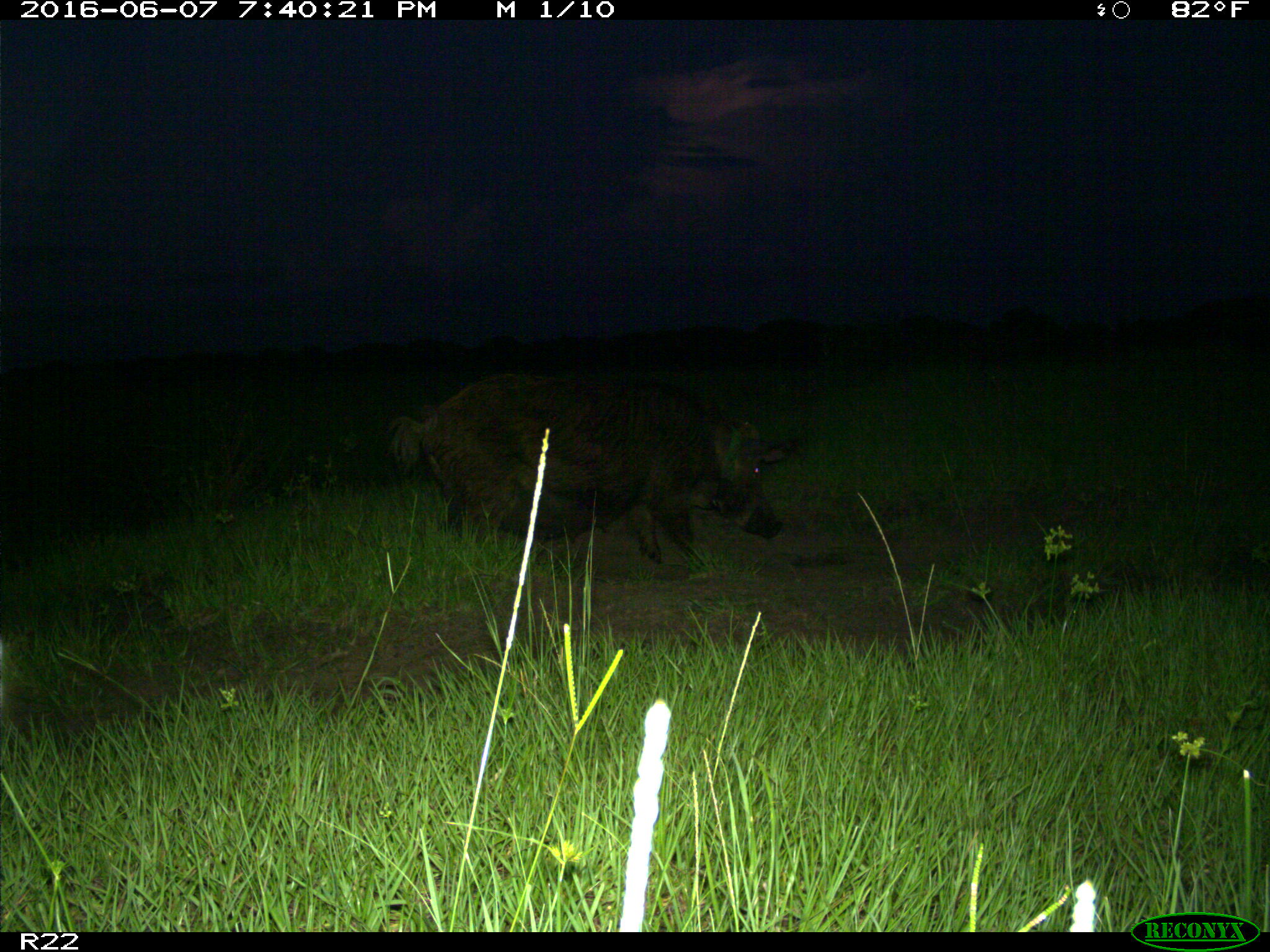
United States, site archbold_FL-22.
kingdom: Animalia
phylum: Chordata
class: Mammalia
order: Artiodactyla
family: Suidae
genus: Sus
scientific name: Sus scrofa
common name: wild boar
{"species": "Sus scrofa (wild boar)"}